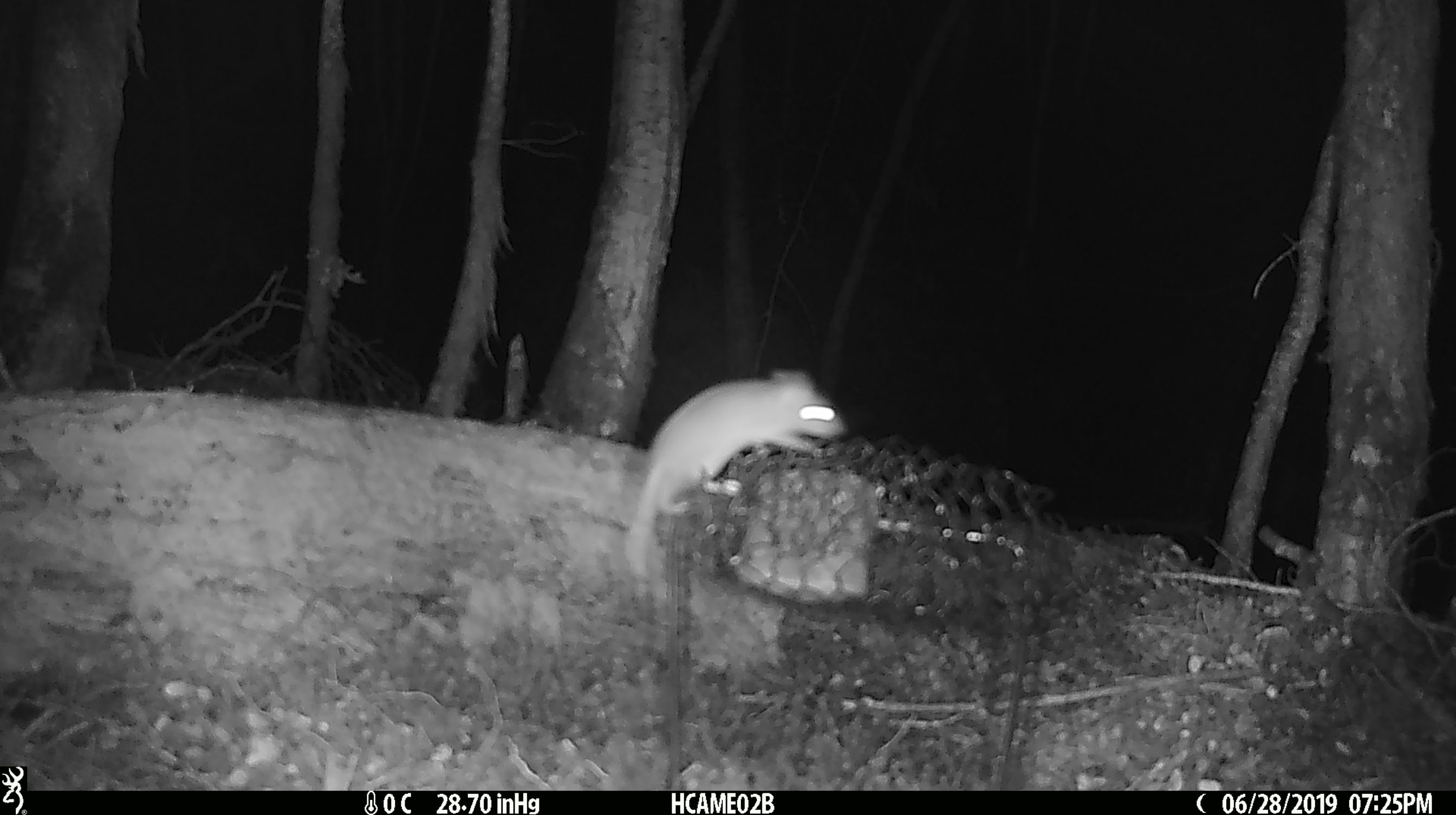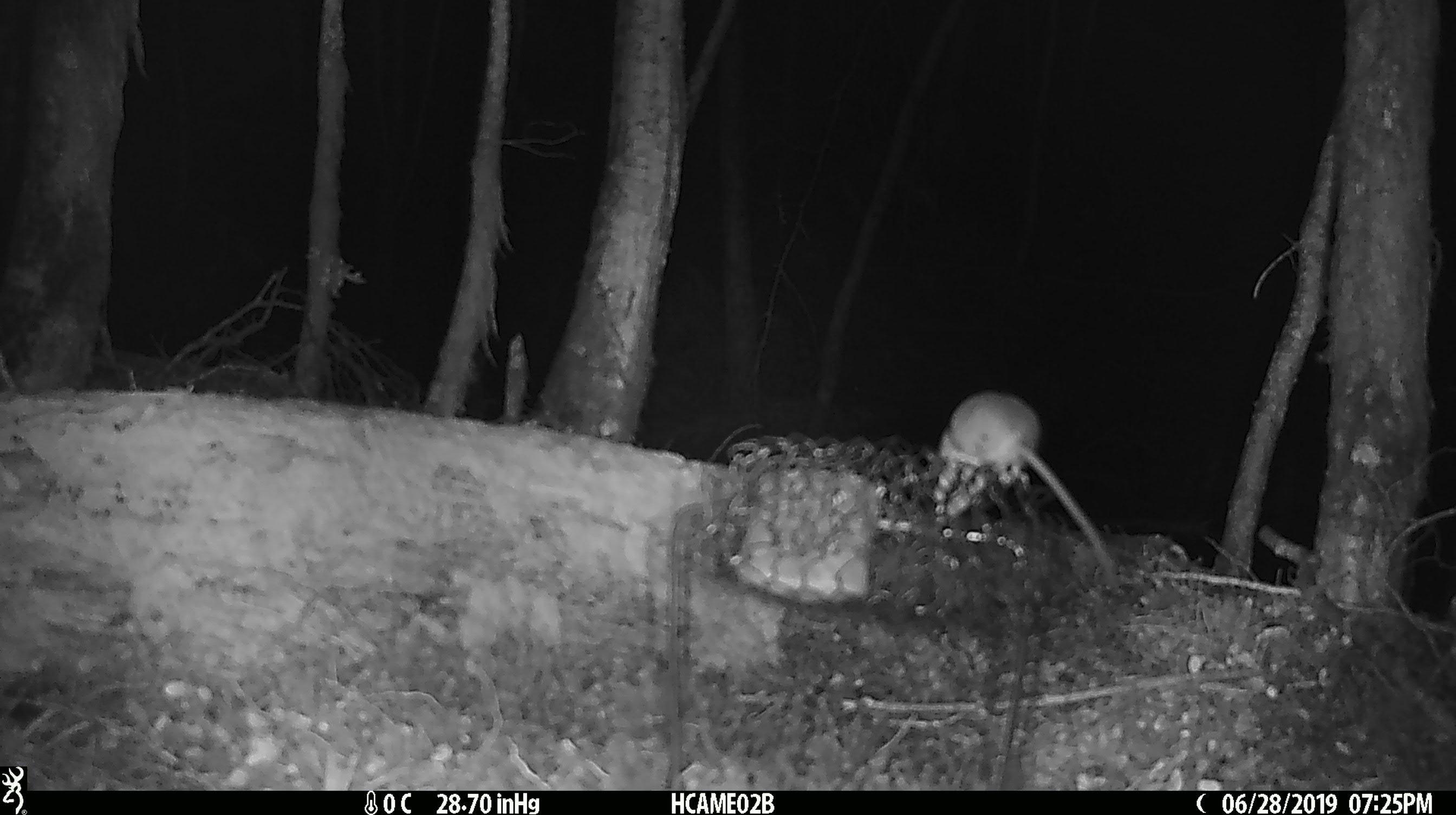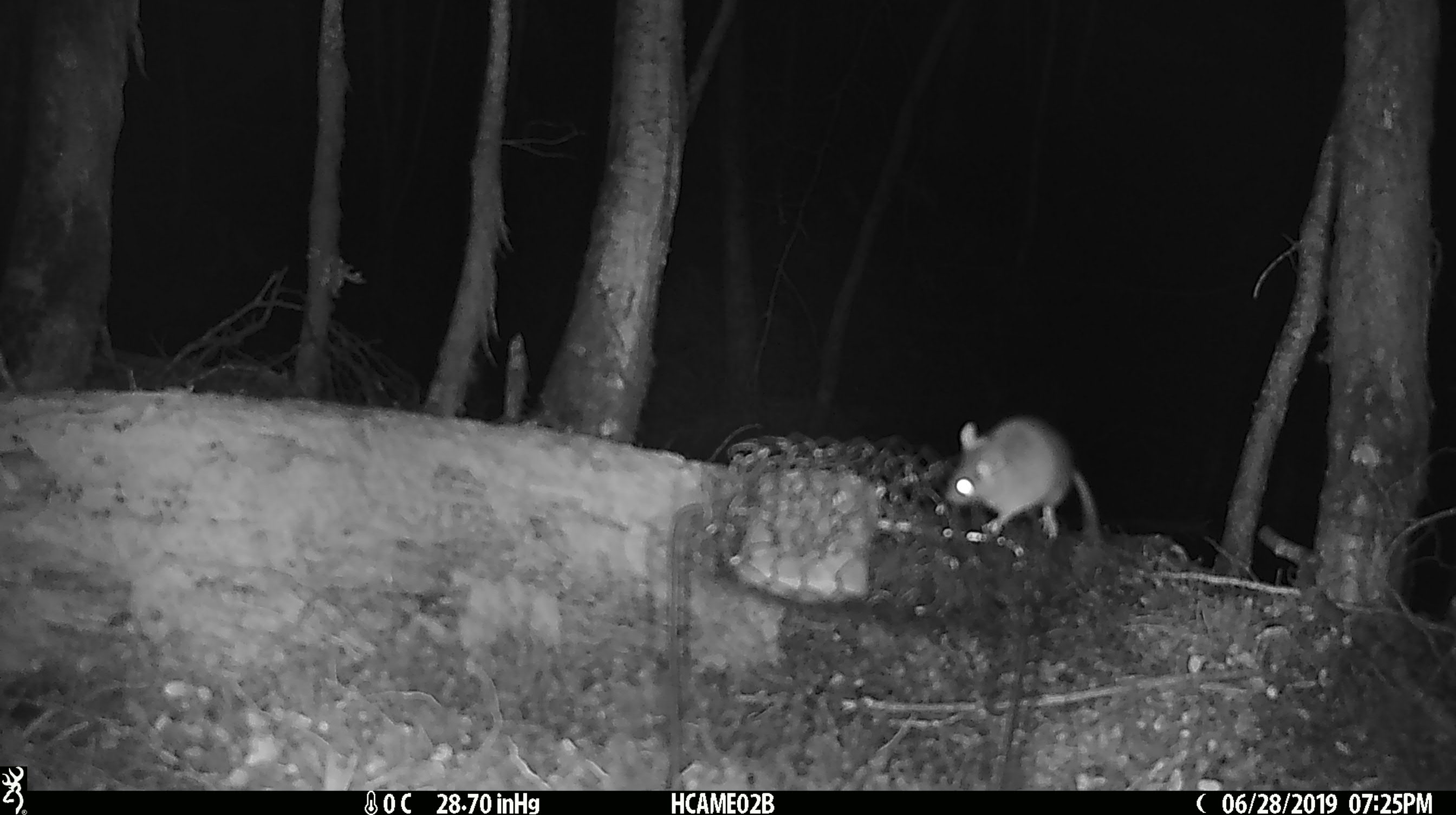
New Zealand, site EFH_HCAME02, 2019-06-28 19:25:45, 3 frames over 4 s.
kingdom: Animalia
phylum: Chordata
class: Mammalia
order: Rodentia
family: Muridae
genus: Mus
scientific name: Mus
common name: mouse